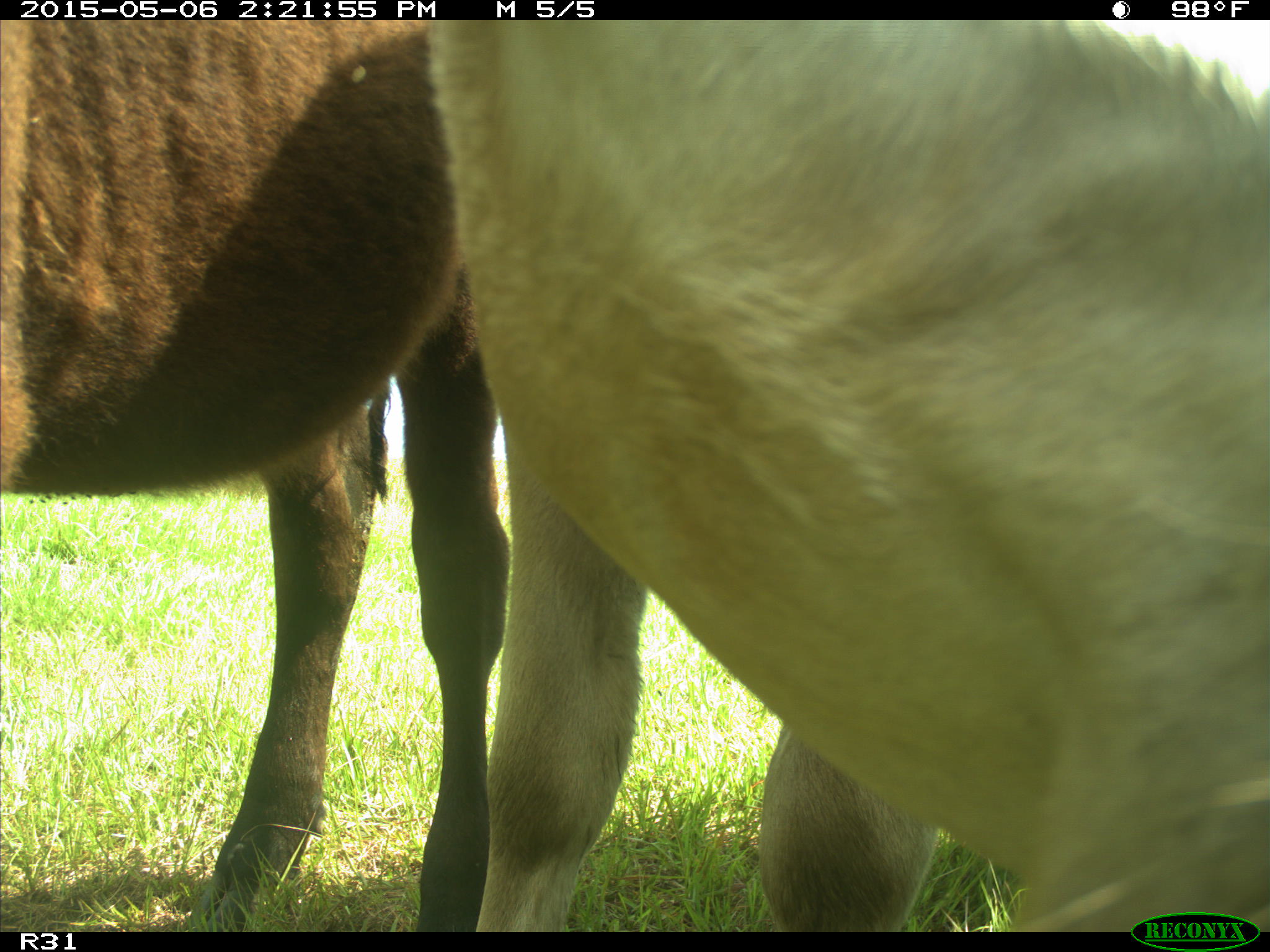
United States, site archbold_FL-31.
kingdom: Animalia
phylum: Chordata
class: Mammalia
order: Artiodactyla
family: Bovidae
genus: Bos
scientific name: Bos taurus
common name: domestic cow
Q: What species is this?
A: Bos taurus (domestic cow).